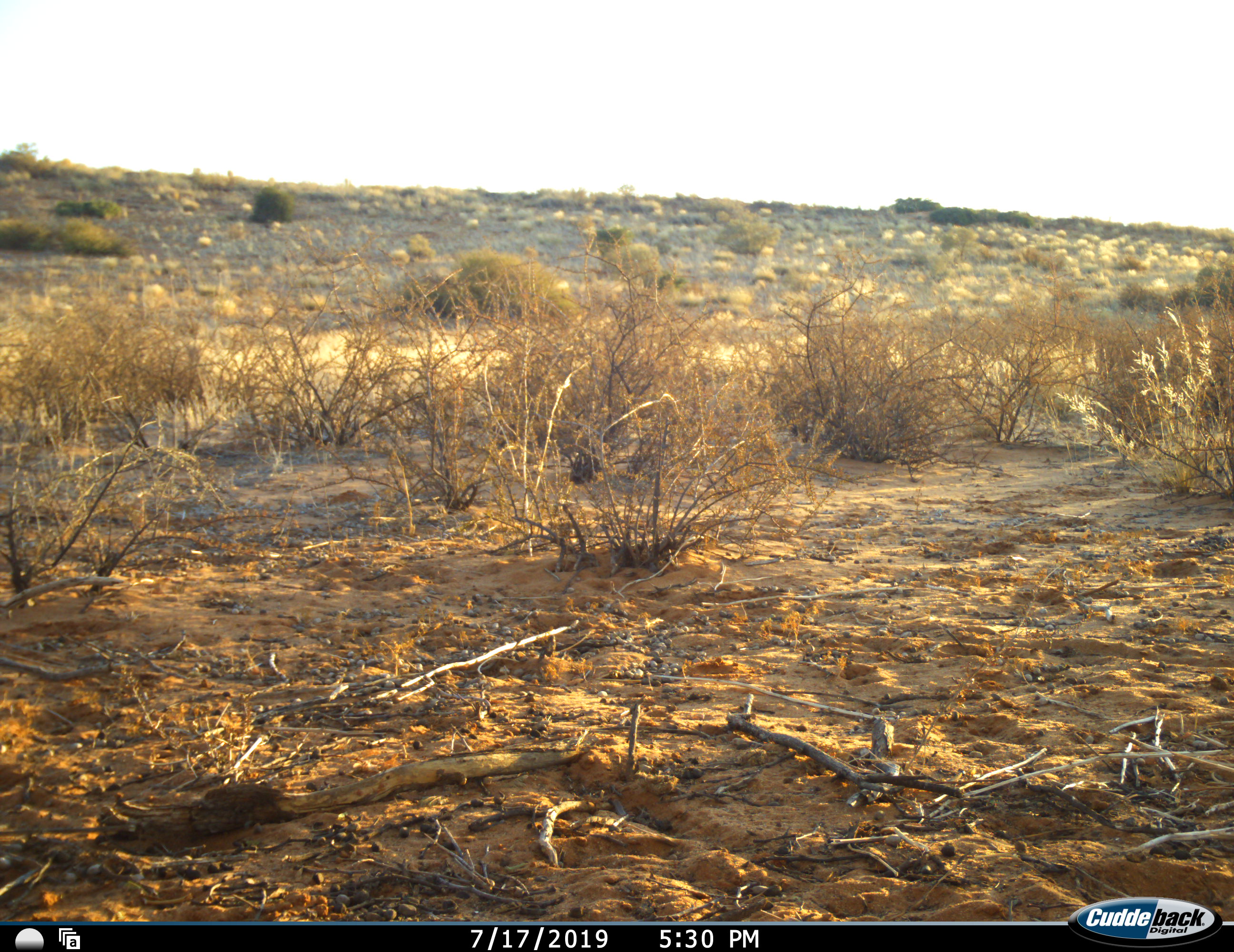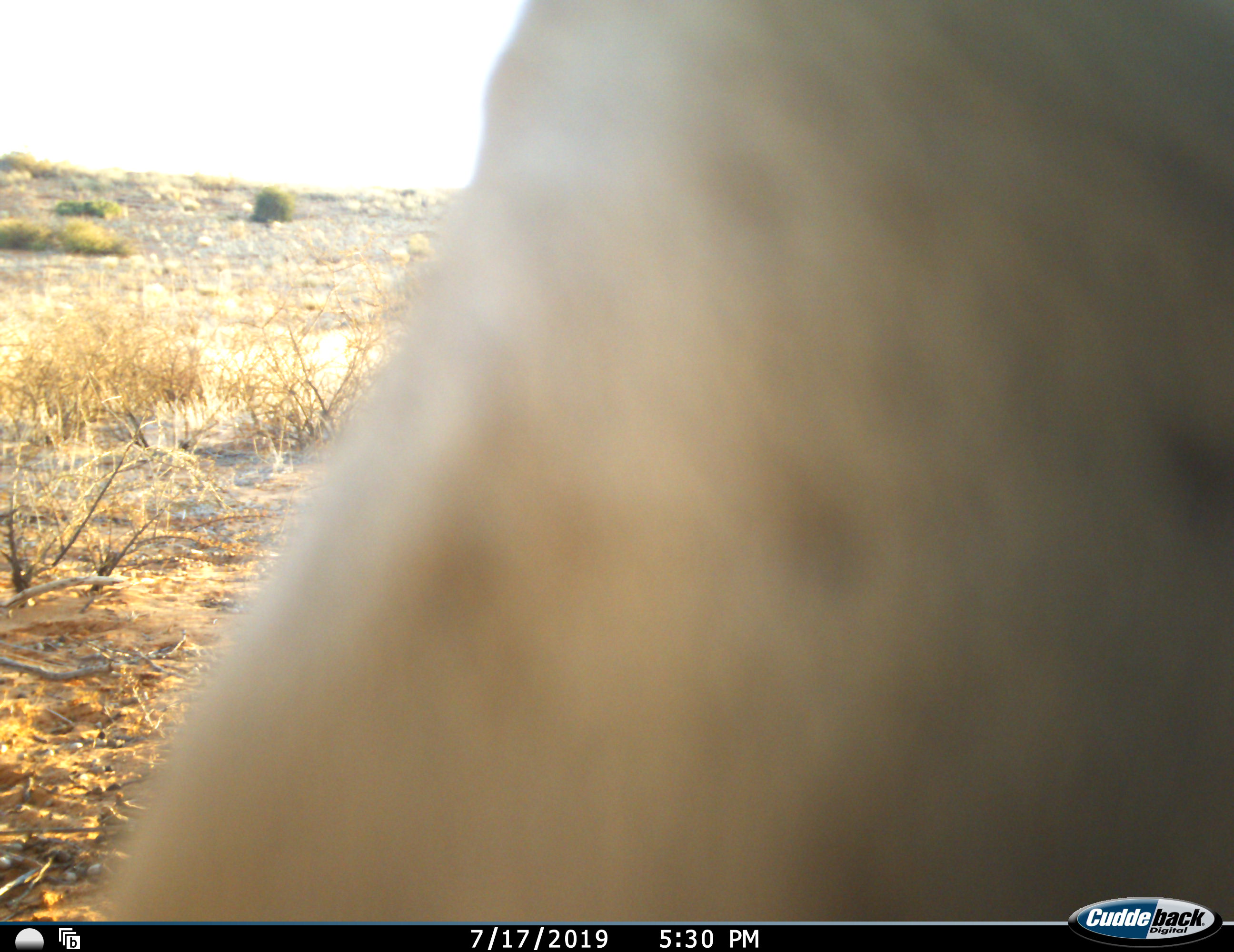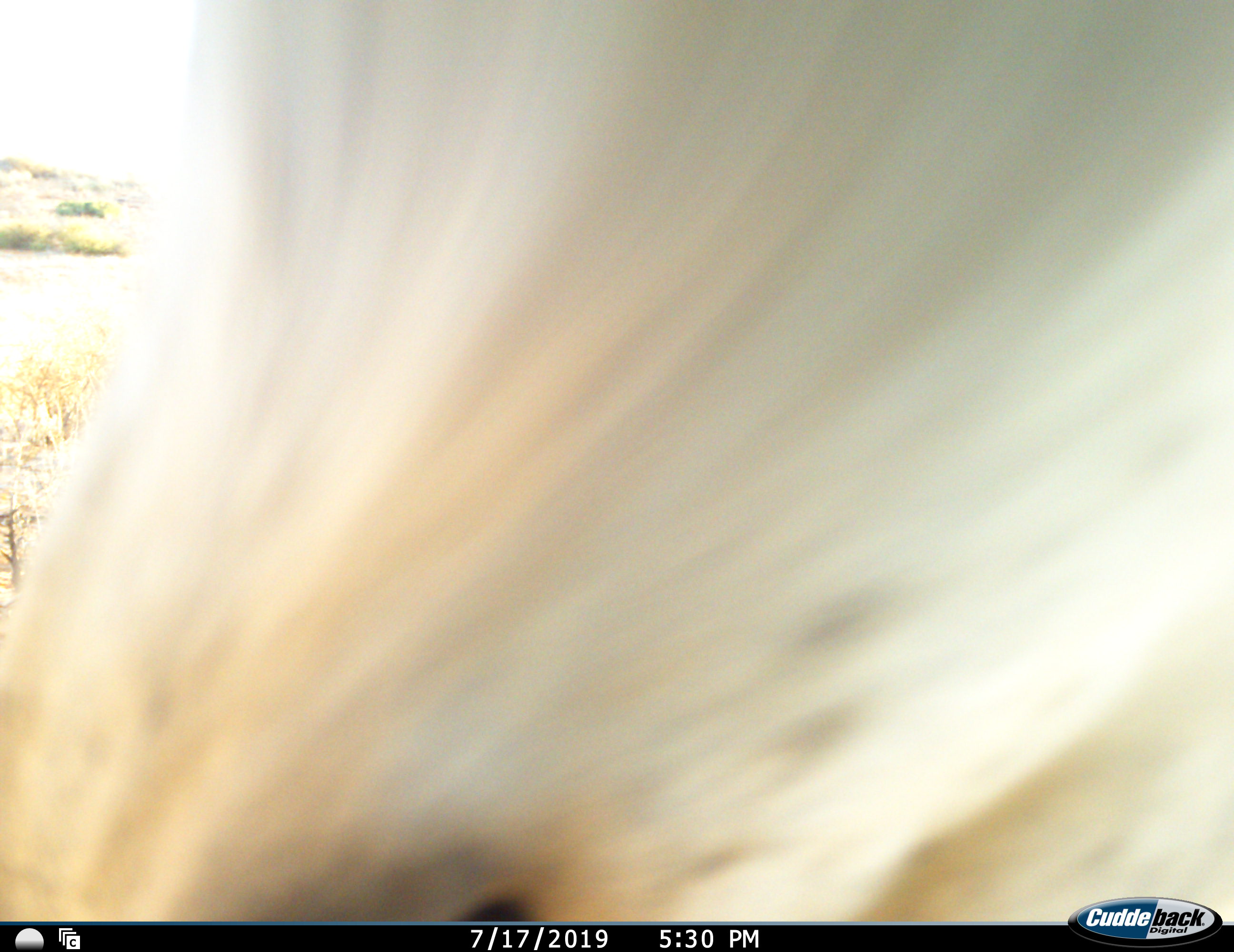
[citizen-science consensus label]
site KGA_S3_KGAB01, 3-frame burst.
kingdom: Animalia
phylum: Chordata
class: Mammalia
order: Artiodactyla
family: Bovidae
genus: Antidorcas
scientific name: Antidorcas marsupialis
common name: springbok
Springbok (Antidorcas marsupialis), count 1. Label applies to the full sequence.